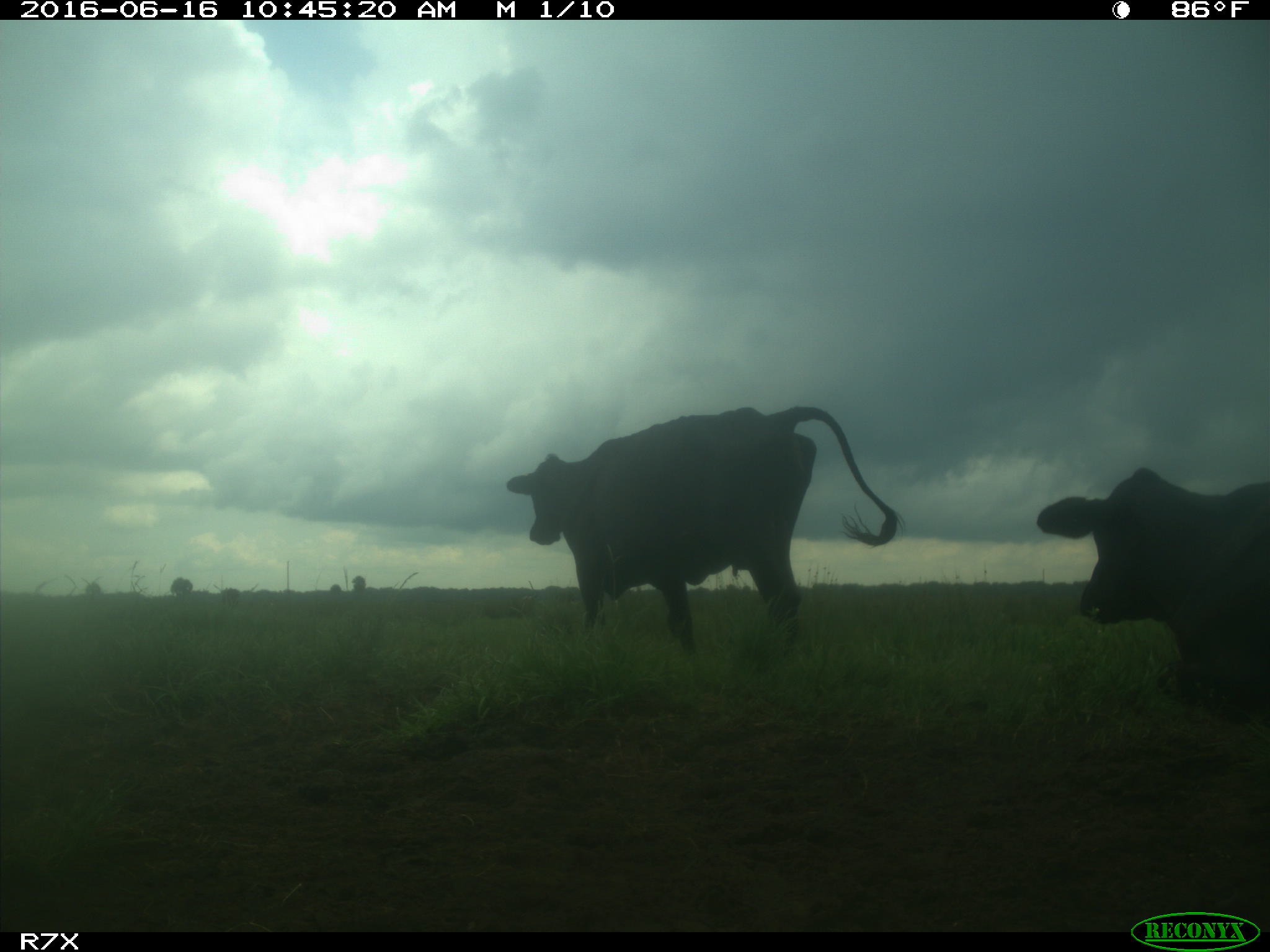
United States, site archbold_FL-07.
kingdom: Animalia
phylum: Chordata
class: Mammalia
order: Artiodactyla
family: Bovidae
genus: Bos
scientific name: Bos taurus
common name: domestic cow